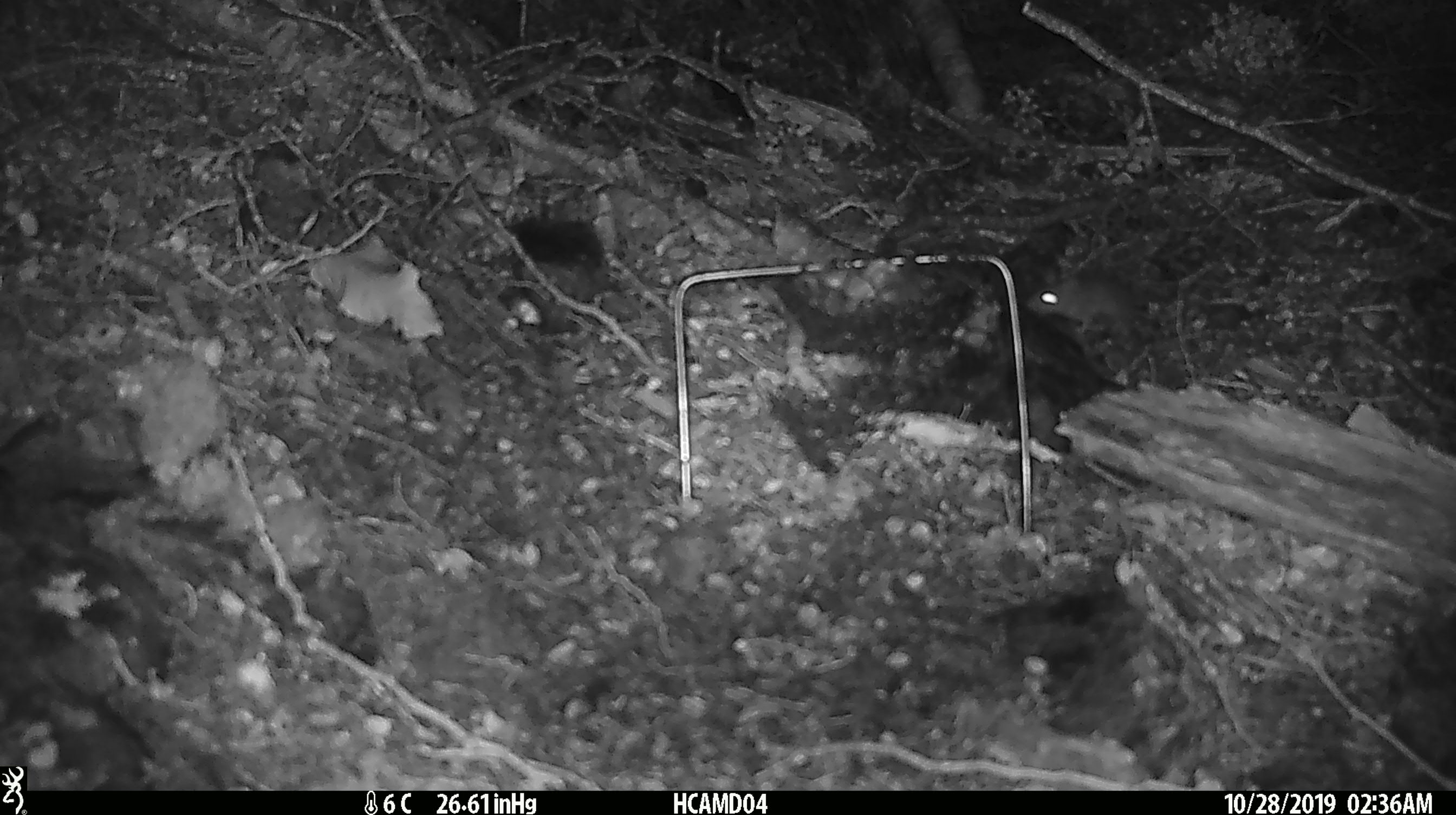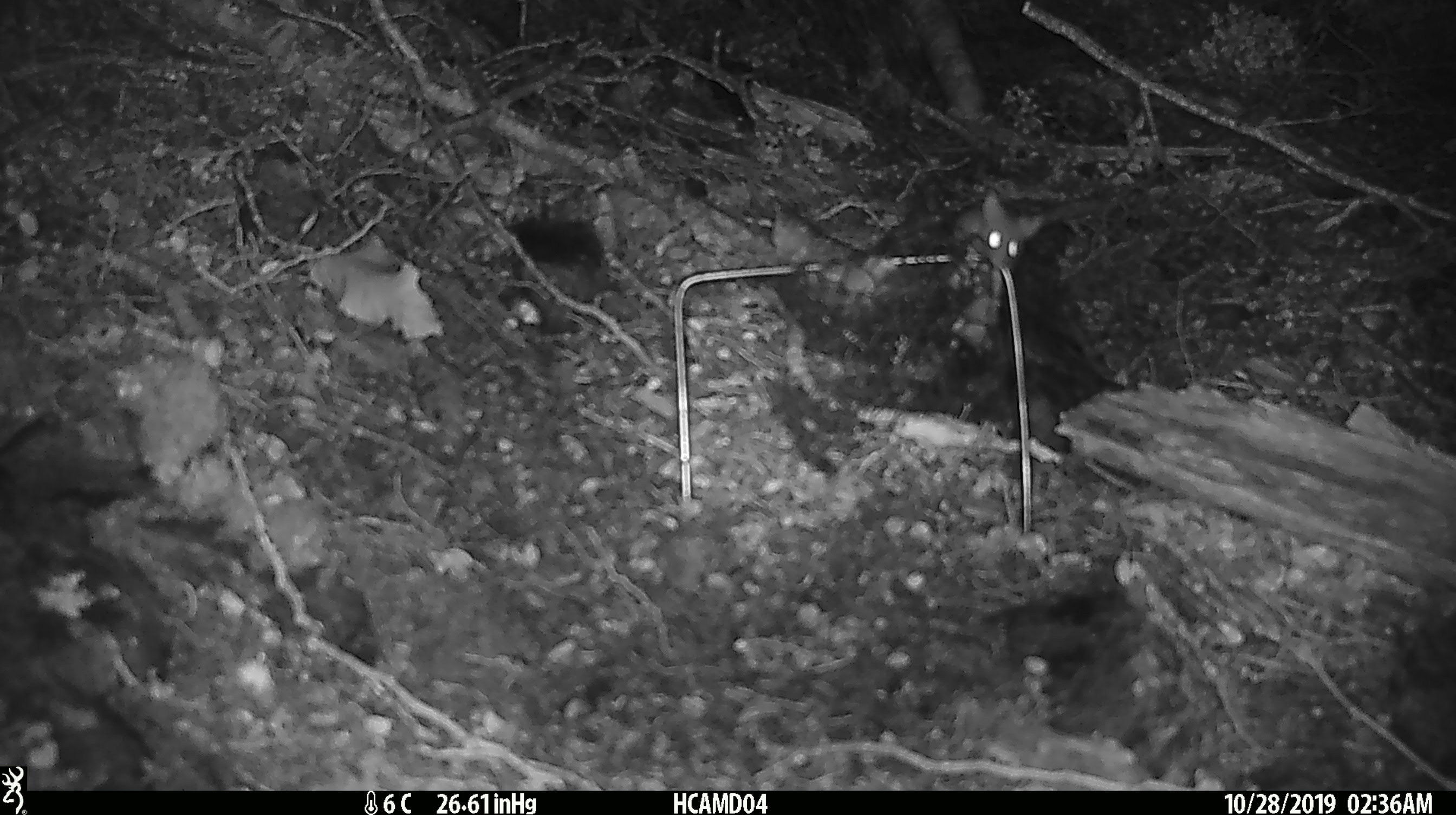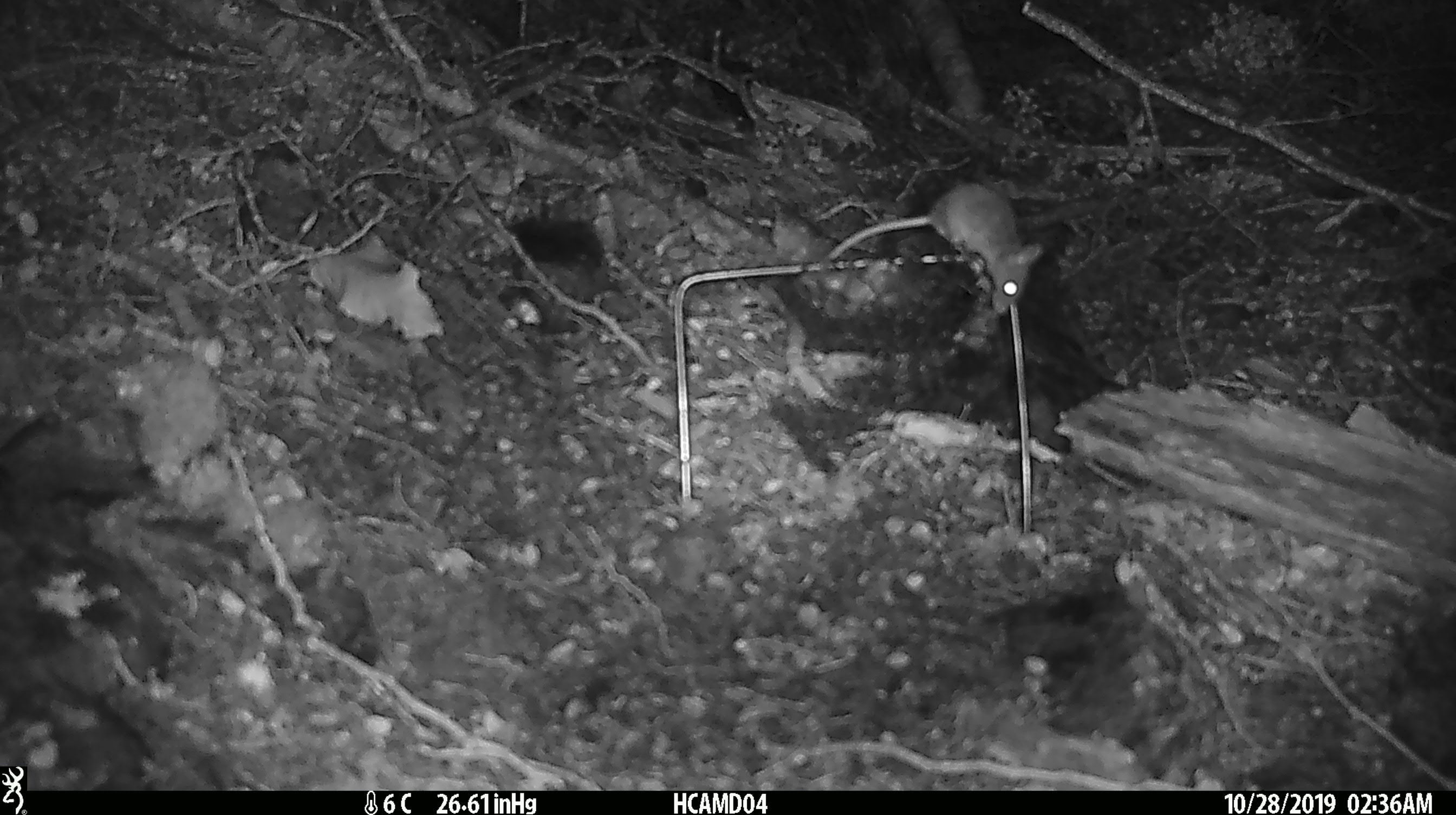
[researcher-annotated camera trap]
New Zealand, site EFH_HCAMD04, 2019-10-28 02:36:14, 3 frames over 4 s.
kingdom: Animalia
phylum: Chordata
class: Mammalia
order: Rodentia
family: Muridae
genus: Mus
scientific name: Mus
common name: mouse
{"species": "mouse (Mus)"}